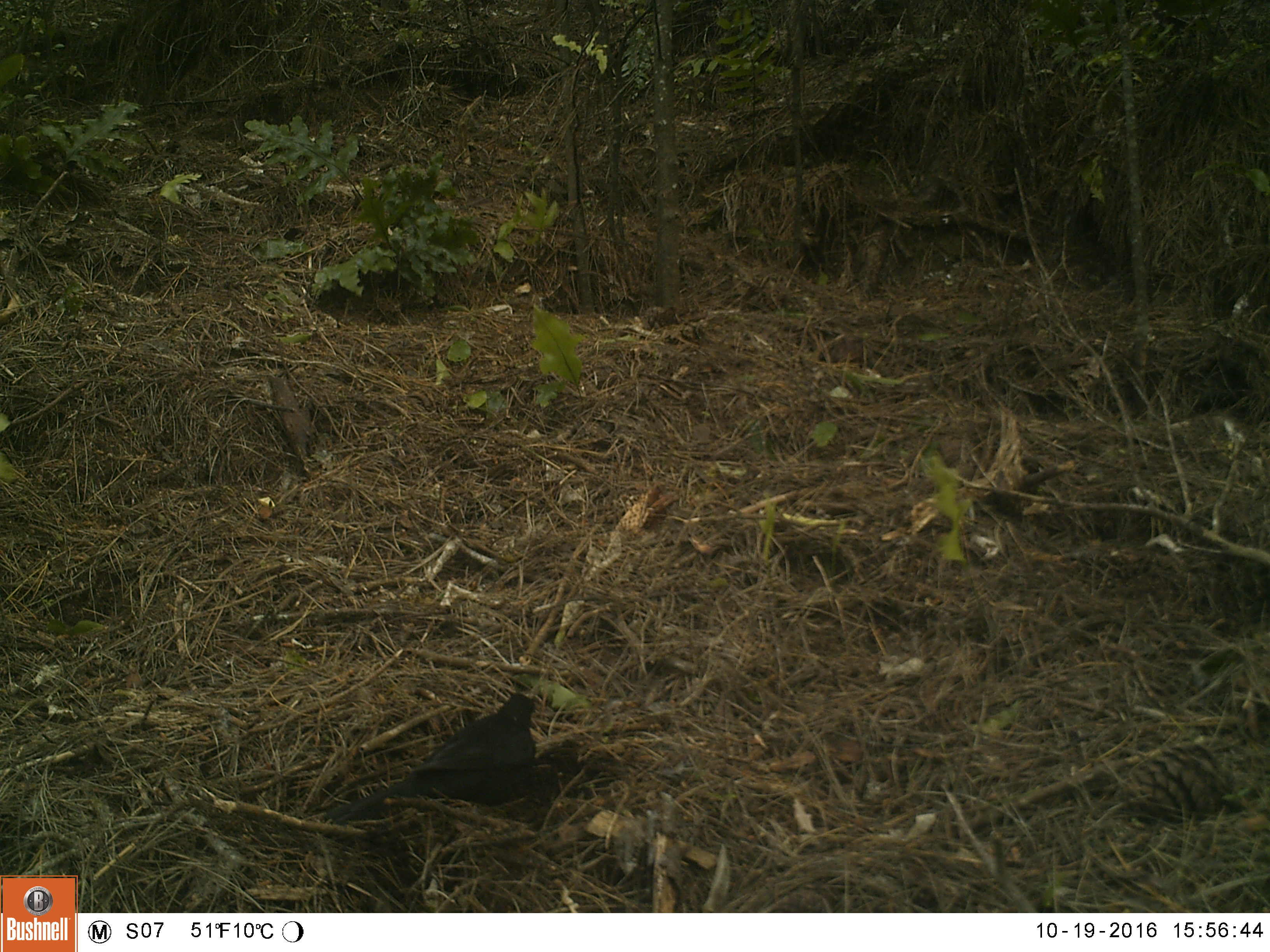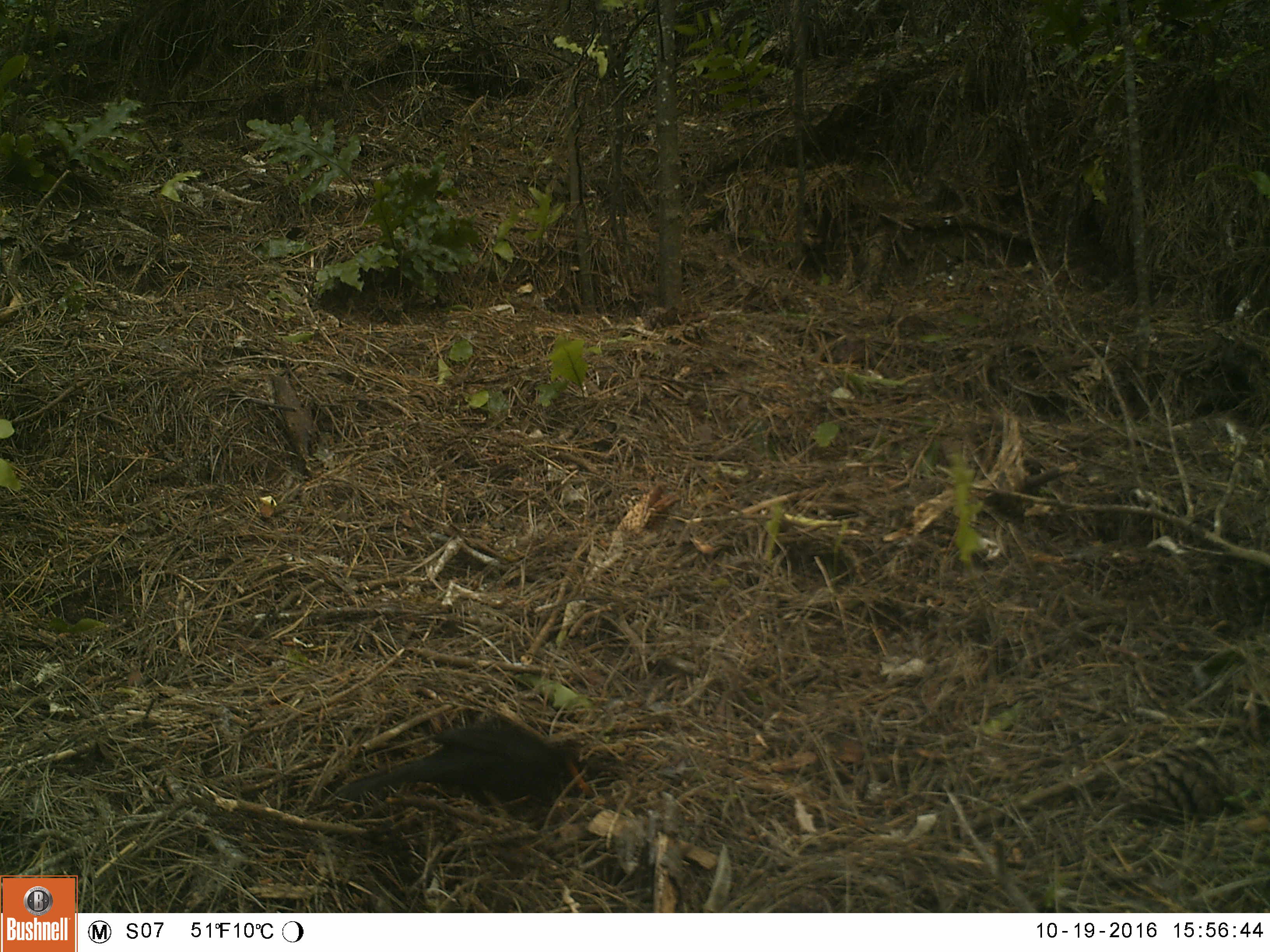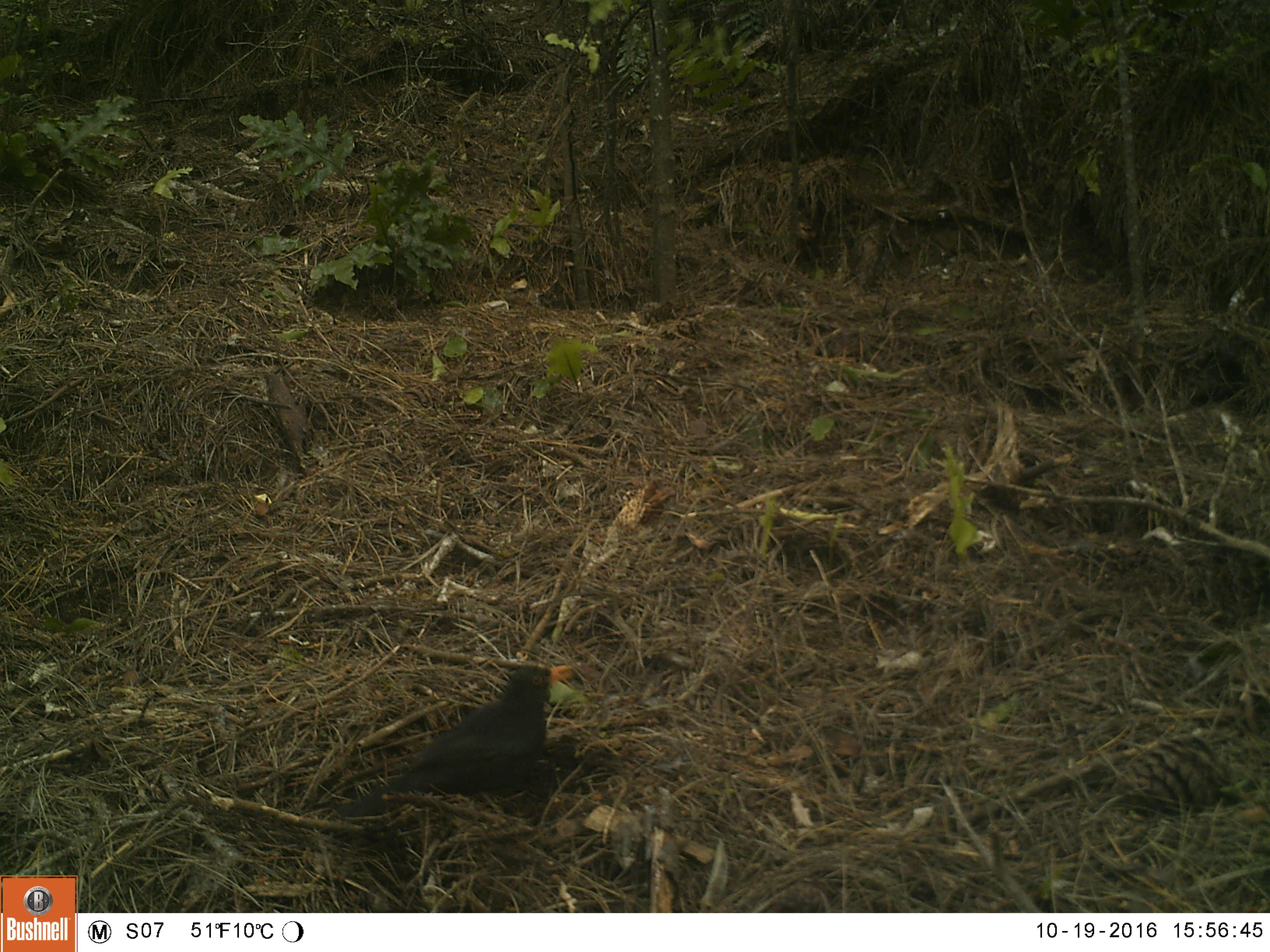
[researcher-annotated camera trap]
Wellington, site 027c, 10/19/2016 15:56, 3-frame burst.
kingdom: Animalia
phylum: Chordata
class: Aves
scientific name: Aves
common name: bird